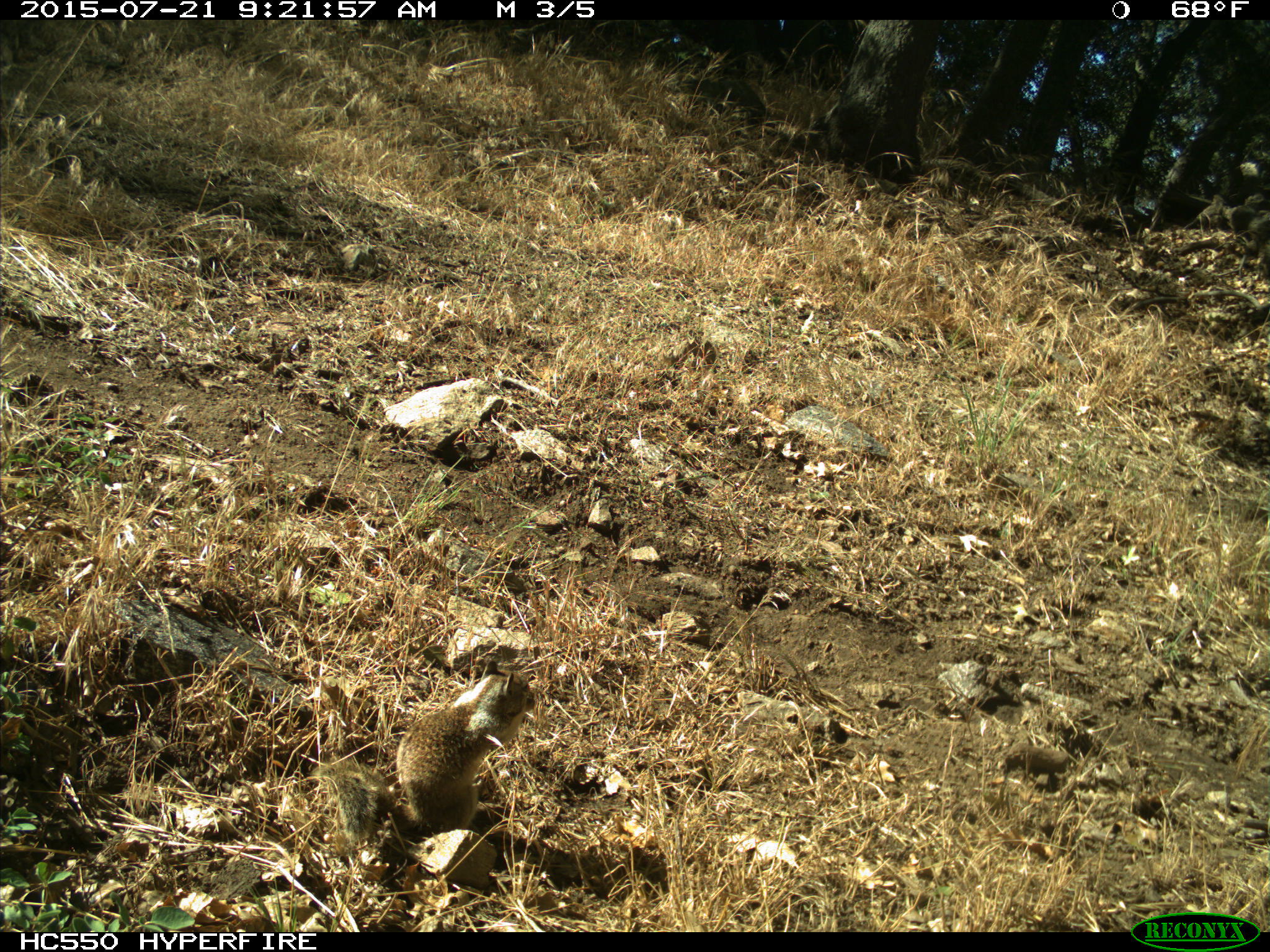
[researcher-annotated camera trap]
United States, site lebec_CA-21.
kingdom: Animalia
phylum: Chordata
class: Mammalia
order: Rodentia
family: Sciuridae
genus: Otospermophilus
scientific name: Otospermophilus beecheyi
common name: california ground squirrel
Otospermophilus beecheyi (california ground squirrel).